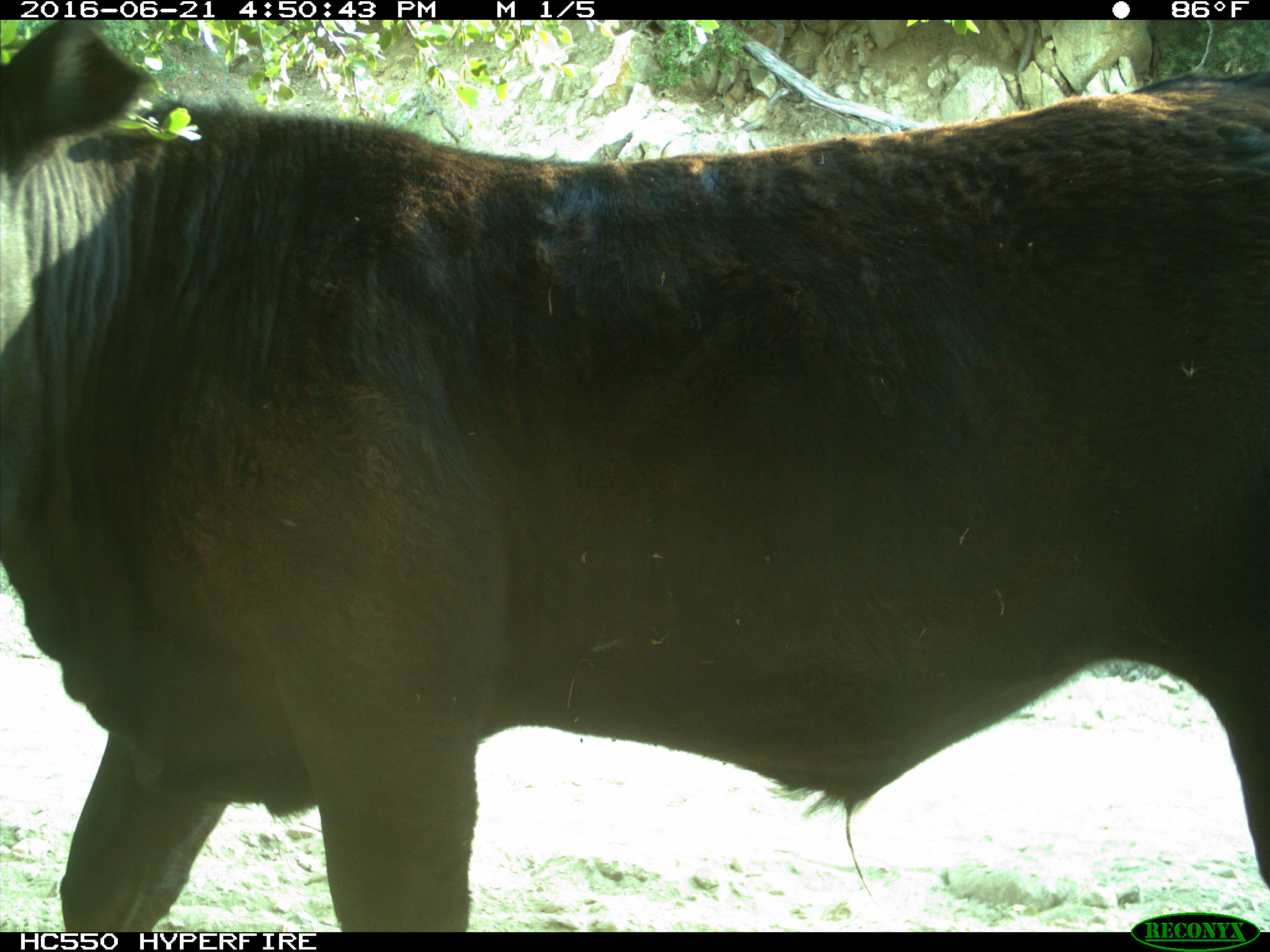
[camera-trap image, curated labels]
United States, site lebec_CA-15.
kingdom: Animalia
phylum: Chordata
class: Mammalia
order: Artiodactyla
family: Bovidae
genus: Bos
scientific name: Bos taurus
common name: domestic cow